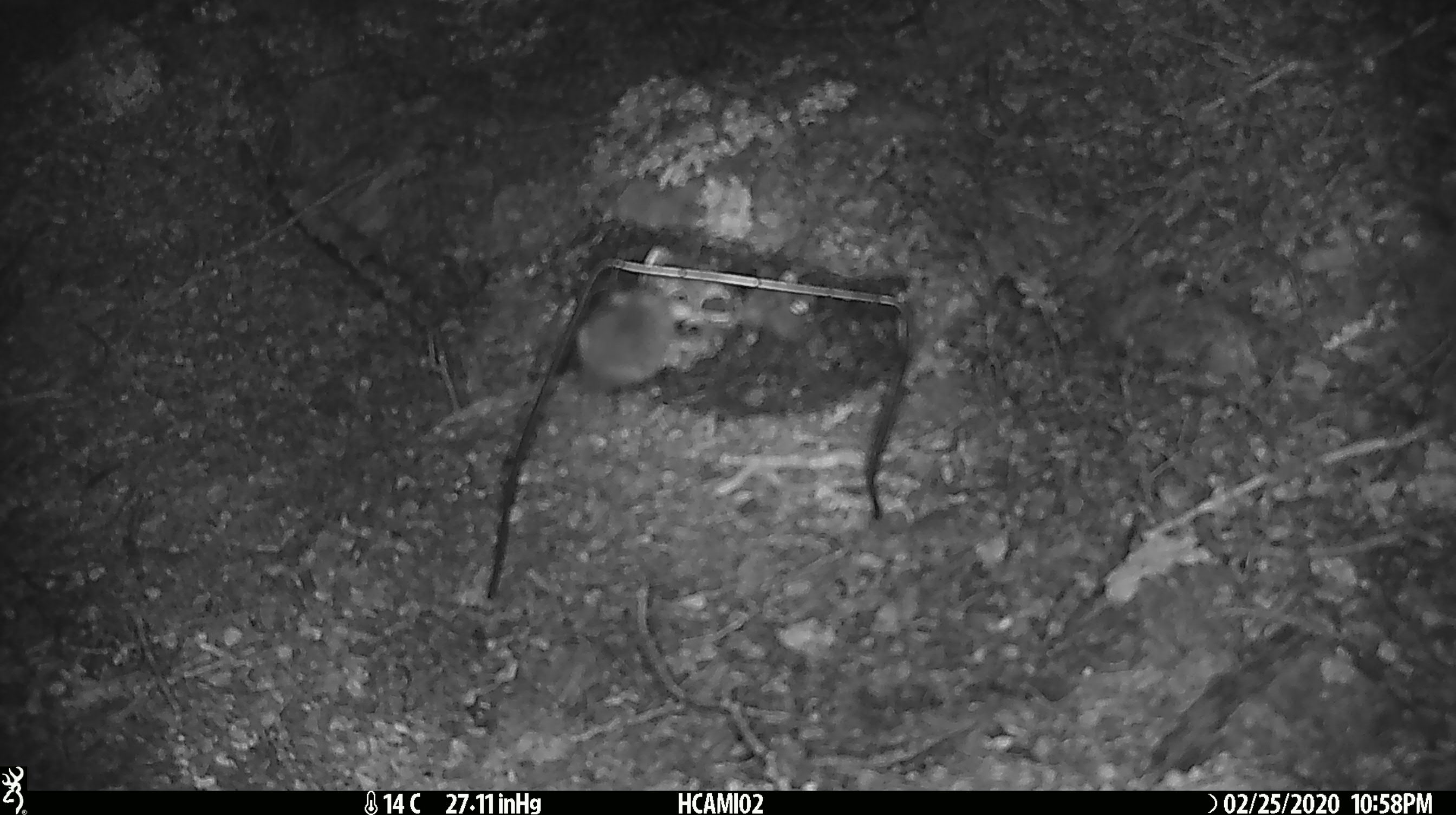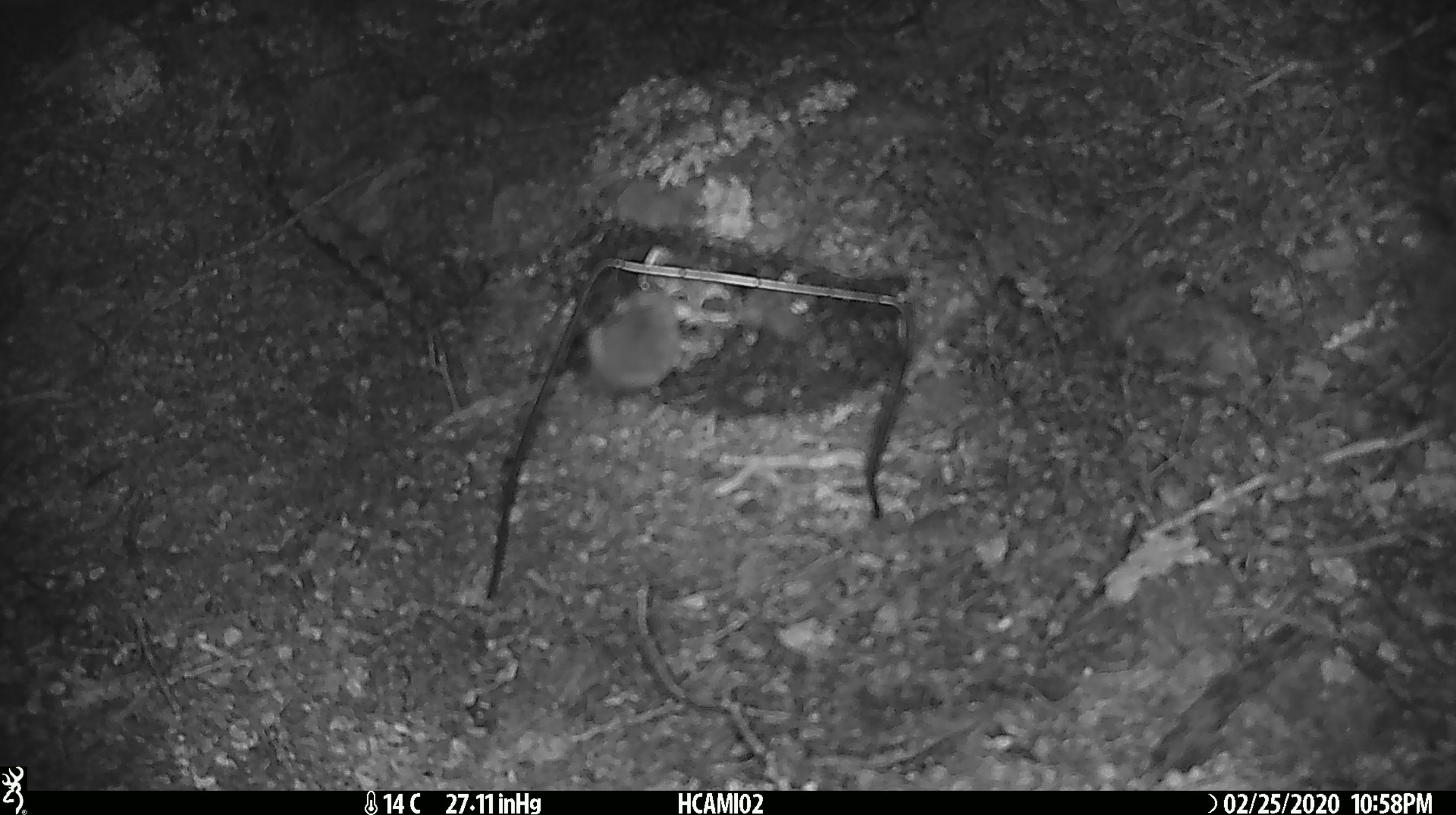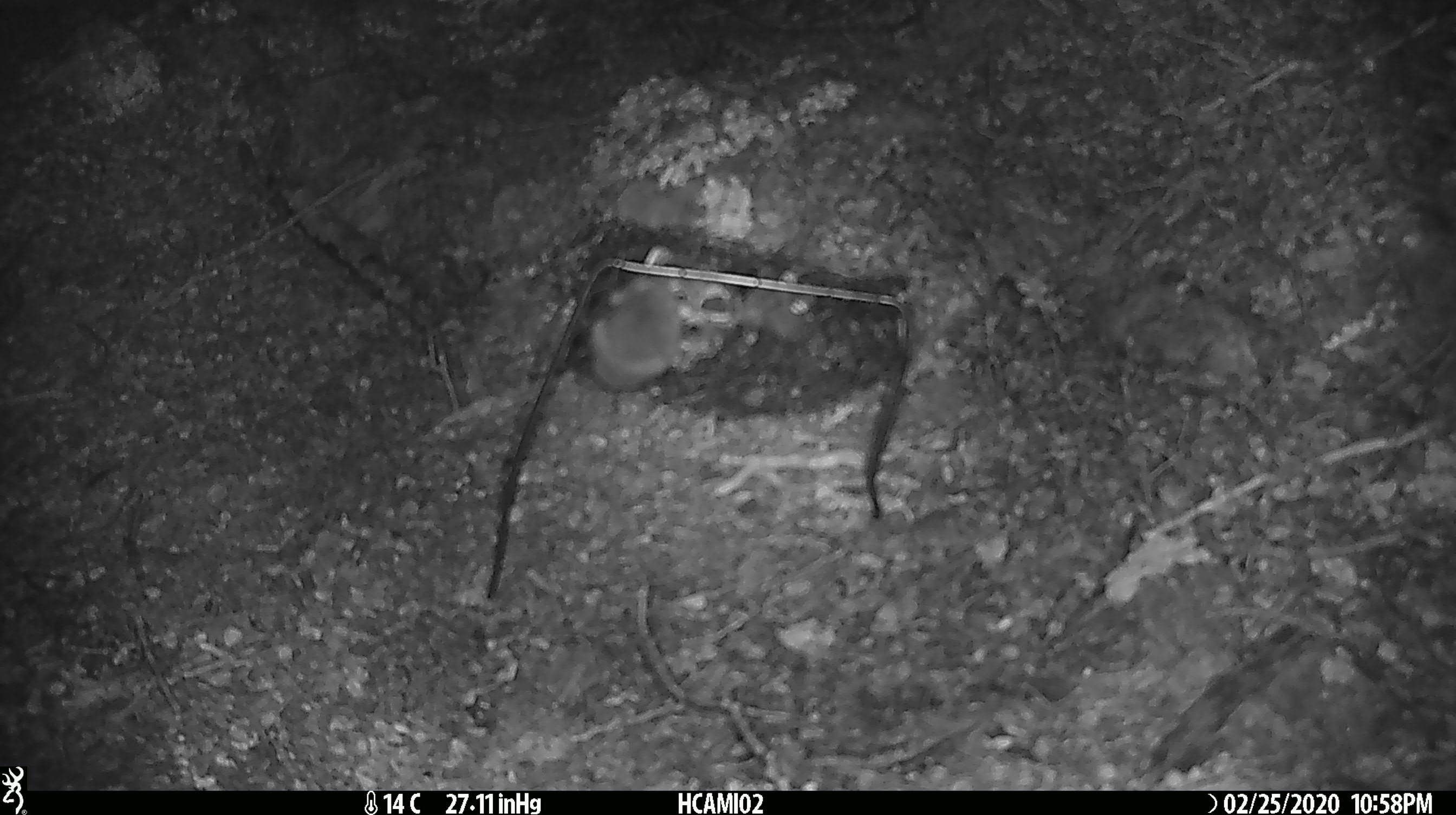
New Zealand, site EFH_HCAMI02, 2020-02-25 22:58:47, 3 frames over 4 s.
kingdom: Animalia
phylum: Chordata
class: Mammalia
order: Rodentia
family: Muridae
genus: Mus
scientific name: Mus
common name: mouse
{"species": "mouse (Mus)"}